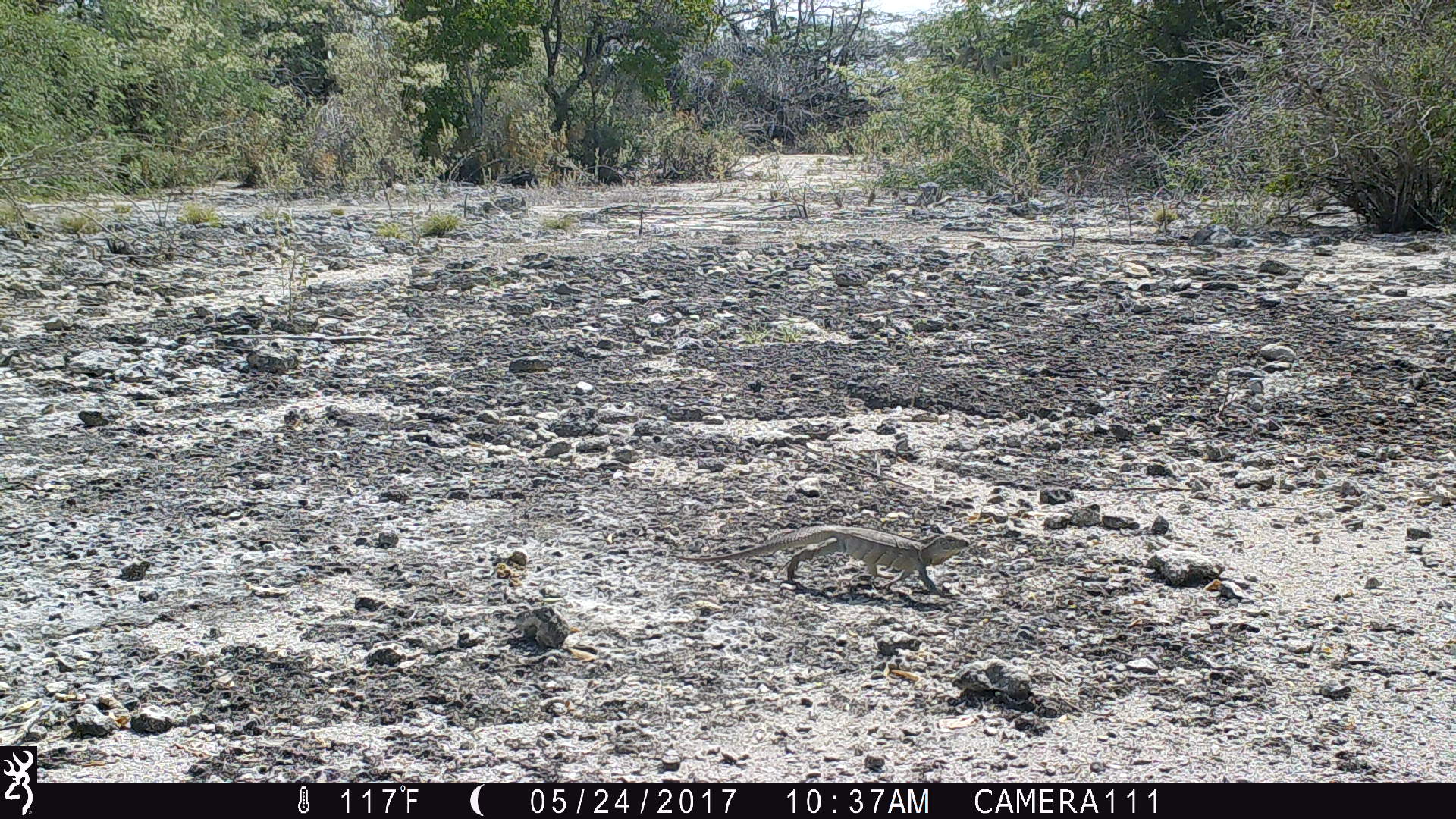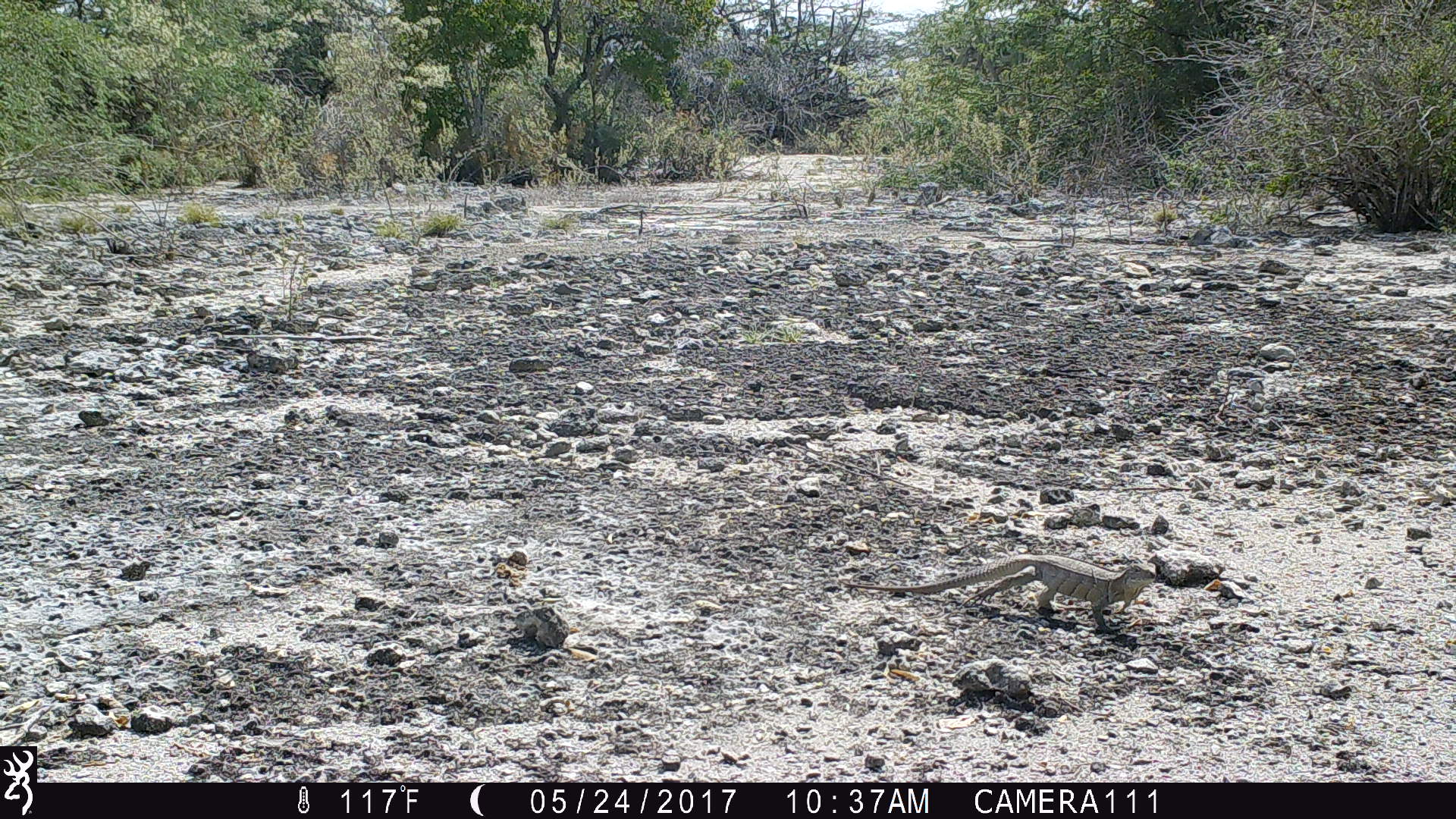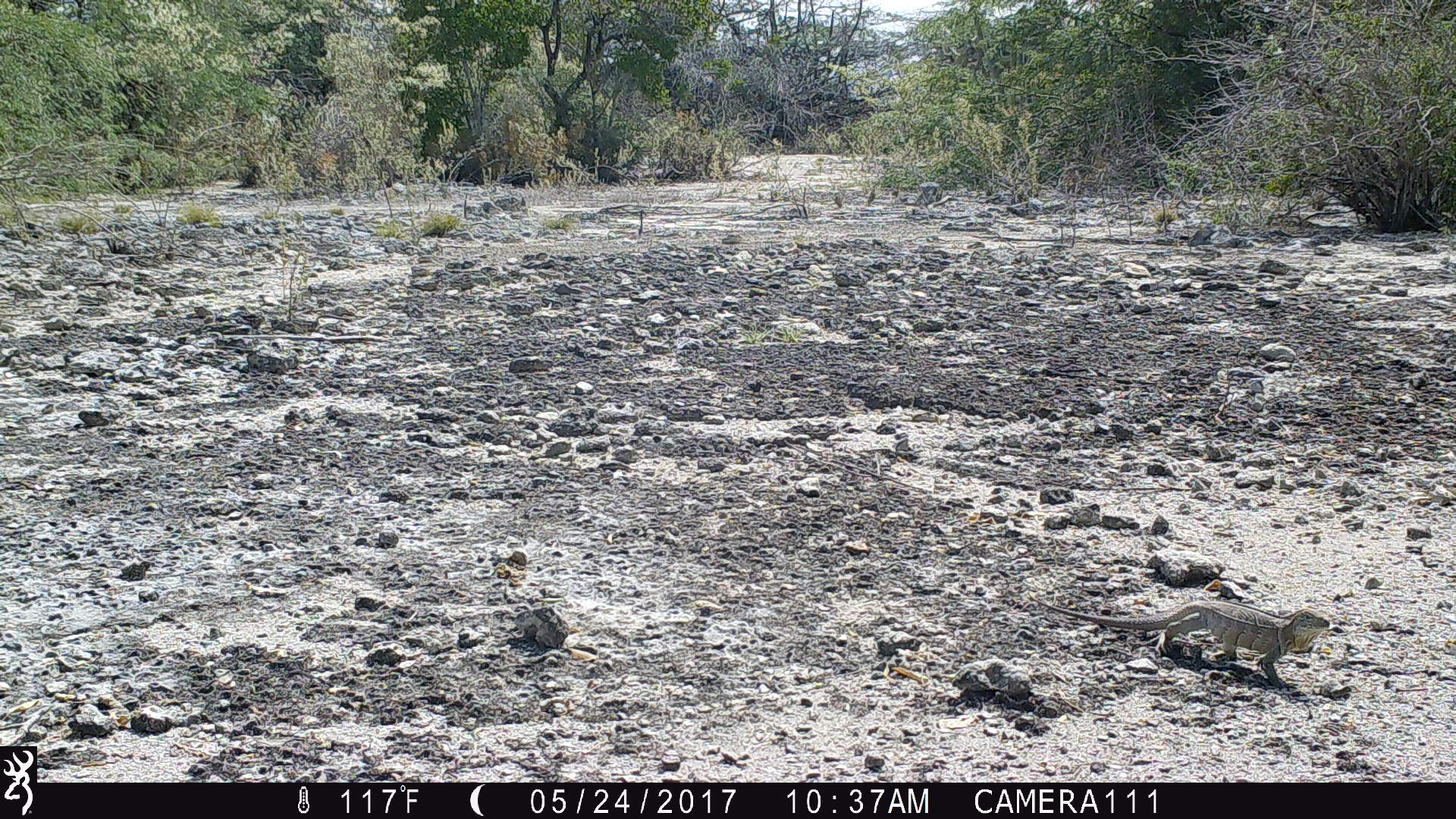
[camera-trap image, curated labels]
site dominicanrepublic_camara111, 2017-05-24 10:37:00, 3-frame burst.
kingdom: Animalia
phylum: Chordata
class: Reptilia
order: Squamata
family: Iguanidae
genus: Iguana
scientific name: Iguana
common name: typical iguanas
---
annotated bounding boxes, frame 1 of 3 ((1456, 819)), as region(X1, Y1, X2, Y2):
iguana: region(689, 526, 972, 599)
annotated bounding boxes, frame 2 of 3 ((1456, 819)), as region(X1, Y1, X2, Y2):
iguana: region(848, 553, 1164, 632)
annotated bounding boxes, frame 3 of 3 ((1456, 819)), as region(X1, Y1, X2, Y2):
iguana: region(1023, 591, 1336, 692)